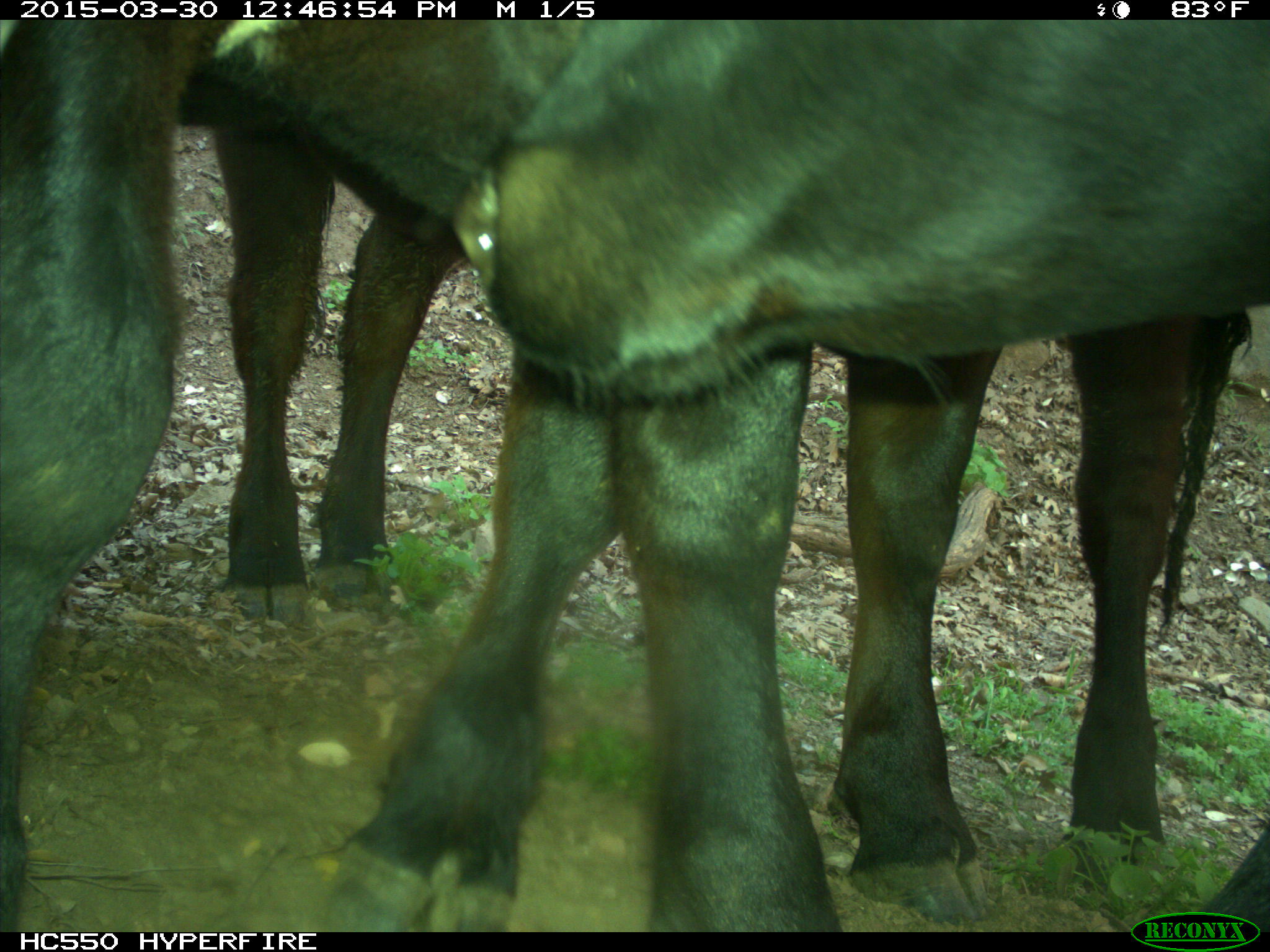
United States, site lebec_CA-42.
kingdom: Animalia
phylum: Chordata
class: Mammalia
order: Artiodactyla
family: Bovidae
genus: Bos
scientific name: Bos taurus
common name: domestic cow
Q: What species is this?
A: Bos taurus (domestic cow).